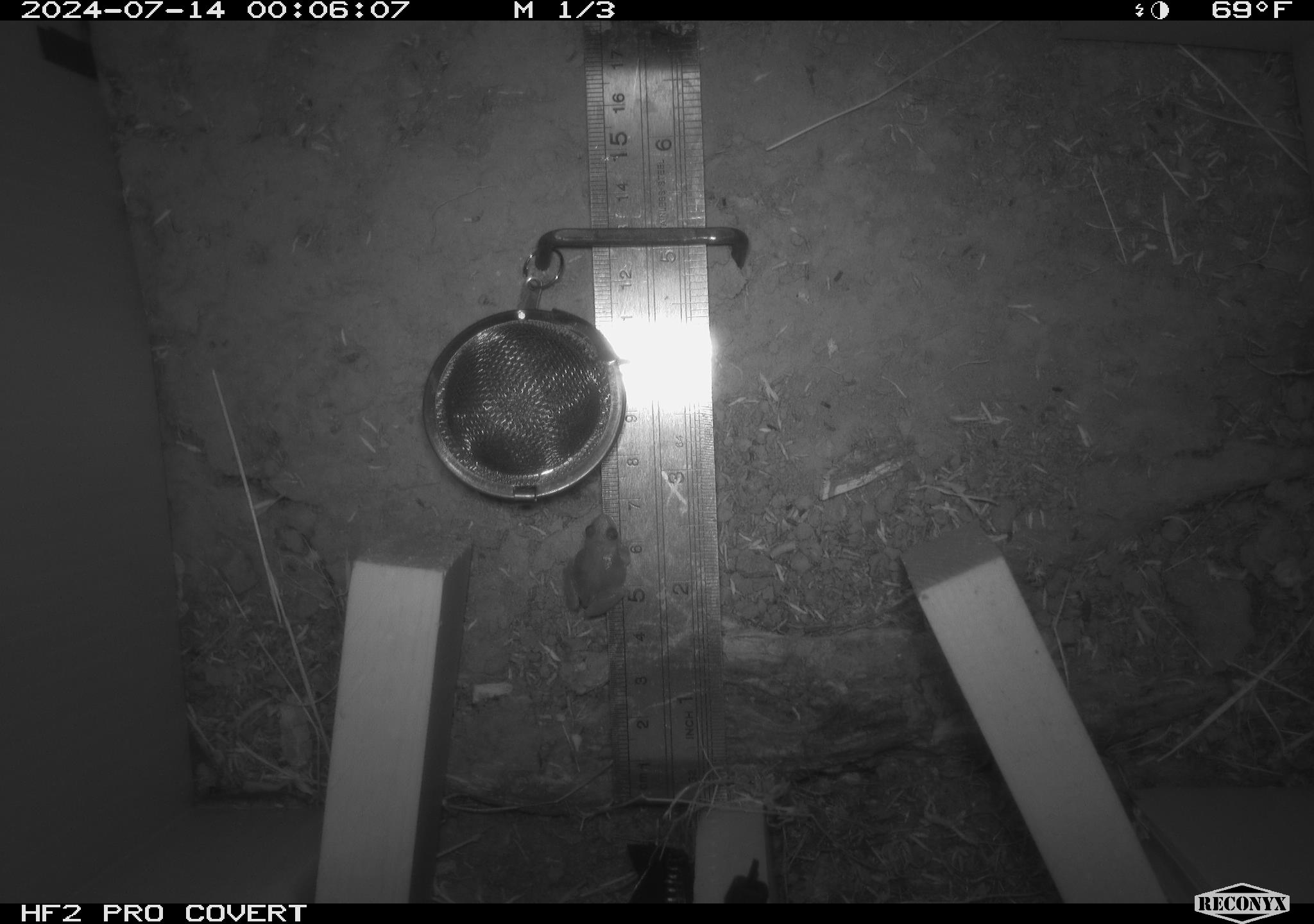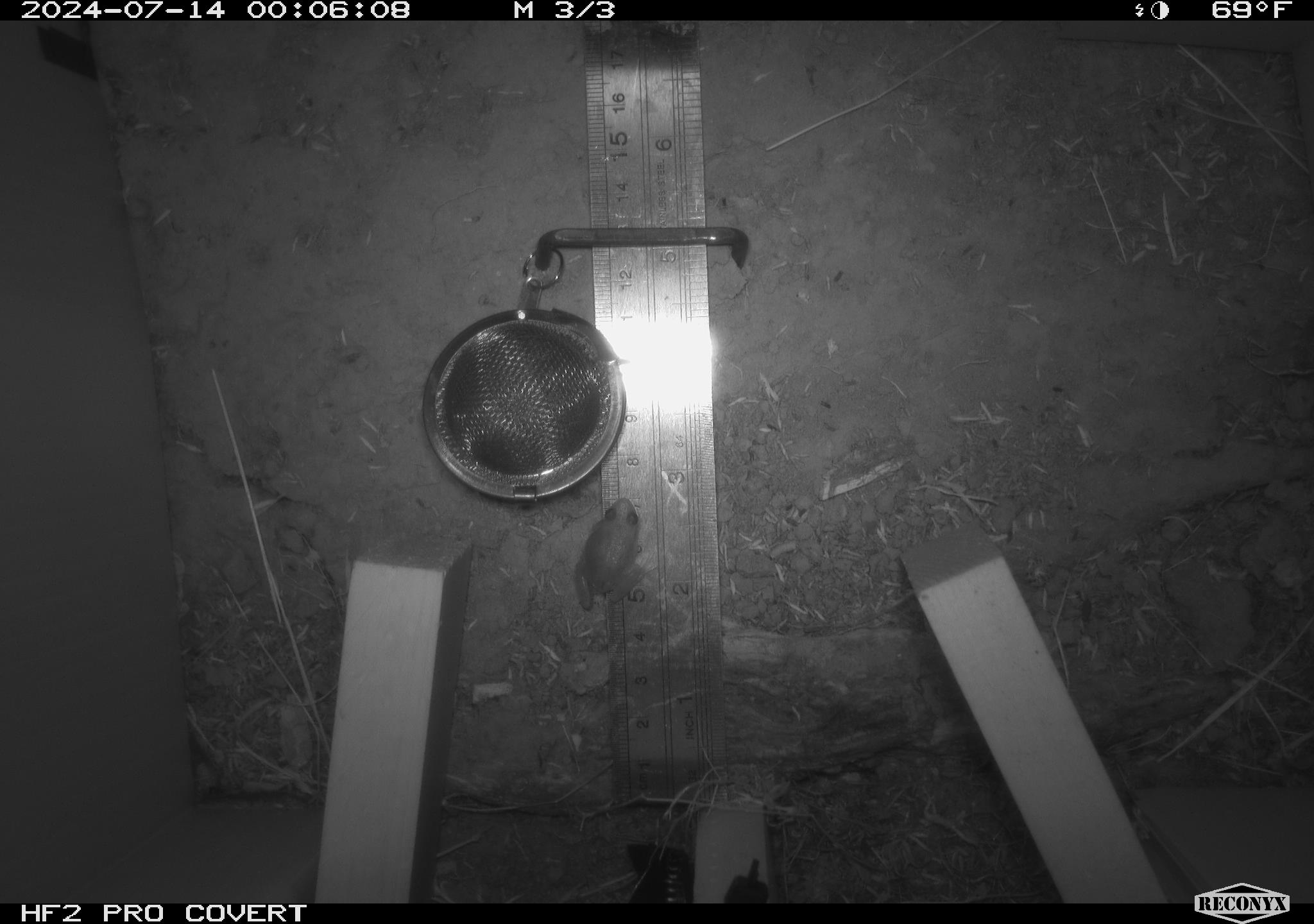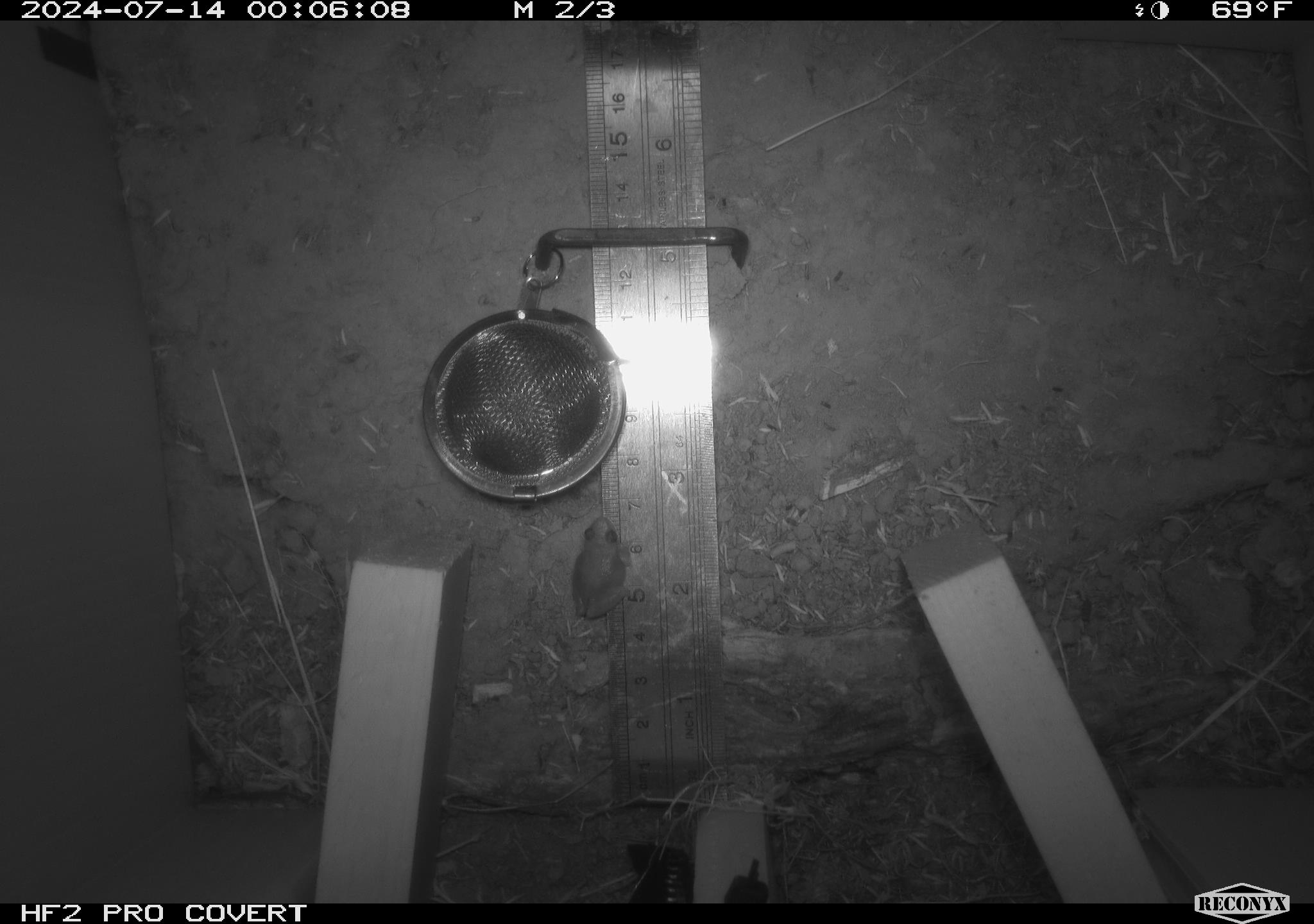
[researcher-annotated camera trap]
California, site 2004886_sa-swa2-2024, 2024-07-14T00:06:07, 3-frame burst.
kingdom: Animalia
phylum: Chordata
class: Amphibia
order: Anura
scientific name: Anura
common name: frogs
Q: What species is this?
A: Frogs (Anura).